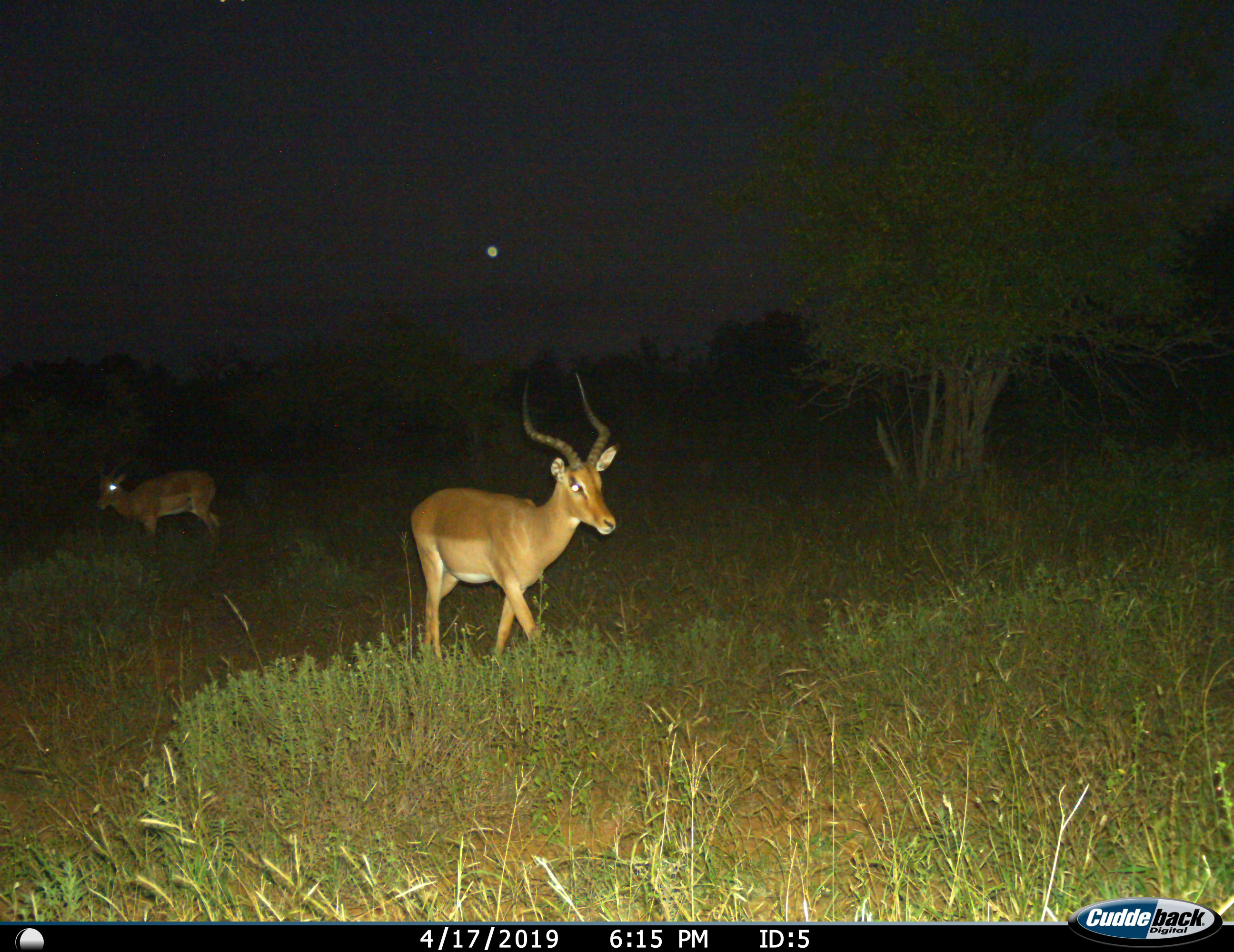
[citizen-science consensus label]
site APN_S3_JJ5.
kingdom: Animalia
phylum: Chordata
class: Mammalia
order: Artiodactyla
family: Bovidae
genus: Aepyceros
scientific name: Aepyceros melampus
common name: impala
Impala (Aepyceros melampus), count 2. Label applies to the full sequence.